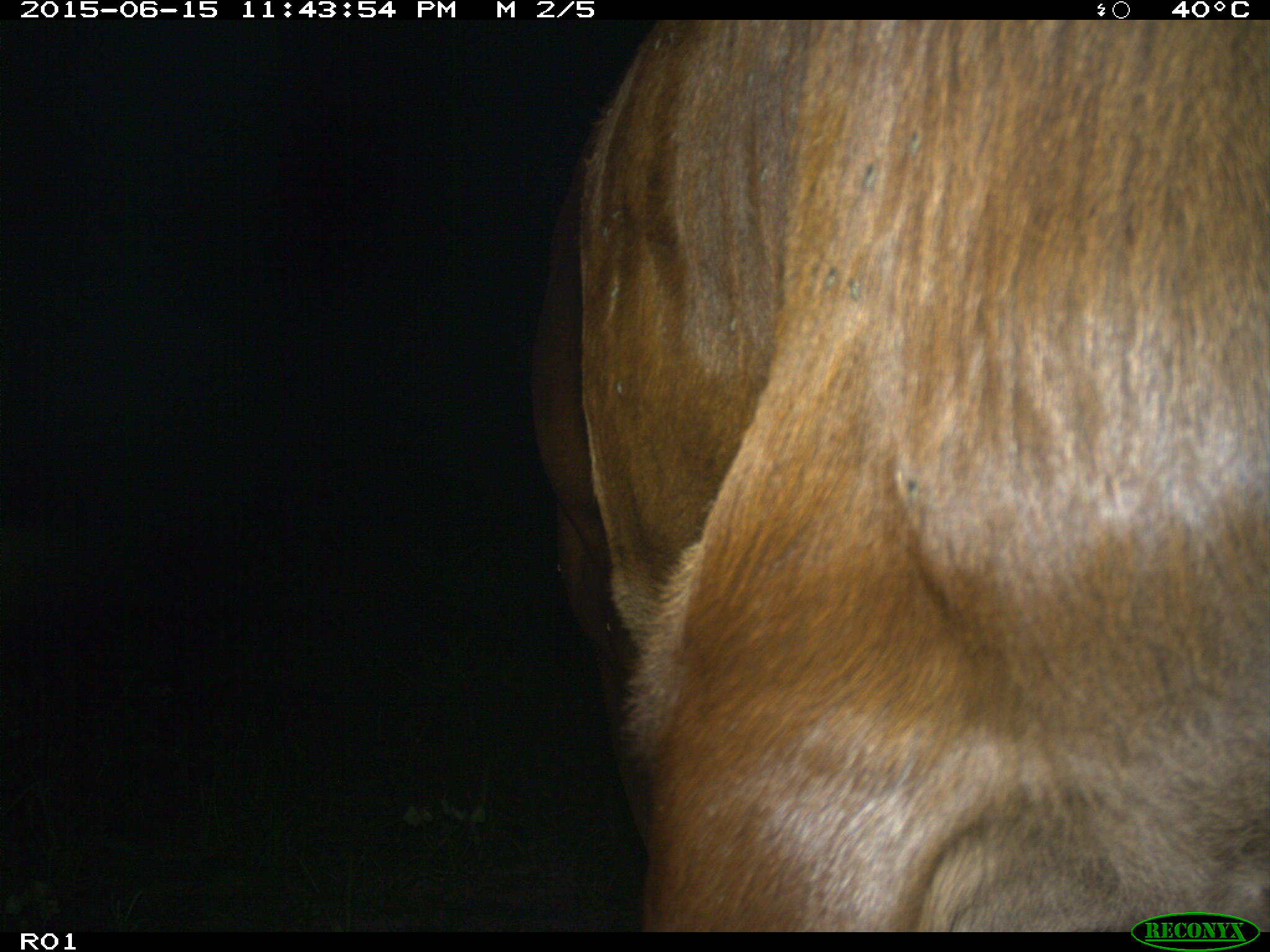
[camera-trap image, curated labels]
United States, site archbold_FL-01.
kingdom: Animalia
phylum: Chordata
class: Mammalia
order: Artiodactyla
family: Bovidae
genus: Bos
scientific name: Bos taurus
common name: domestic cow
Bos taurus (domestic cow).